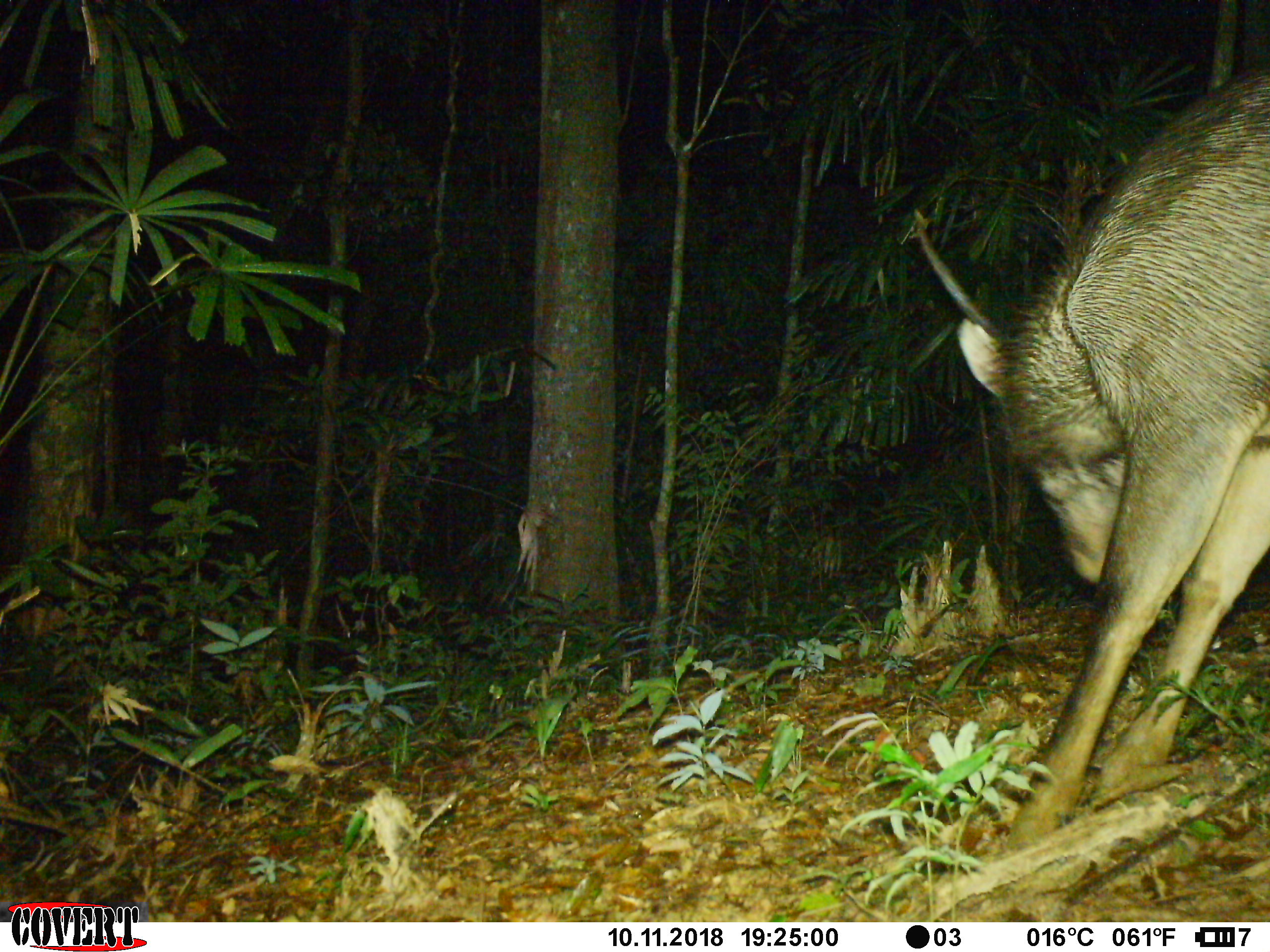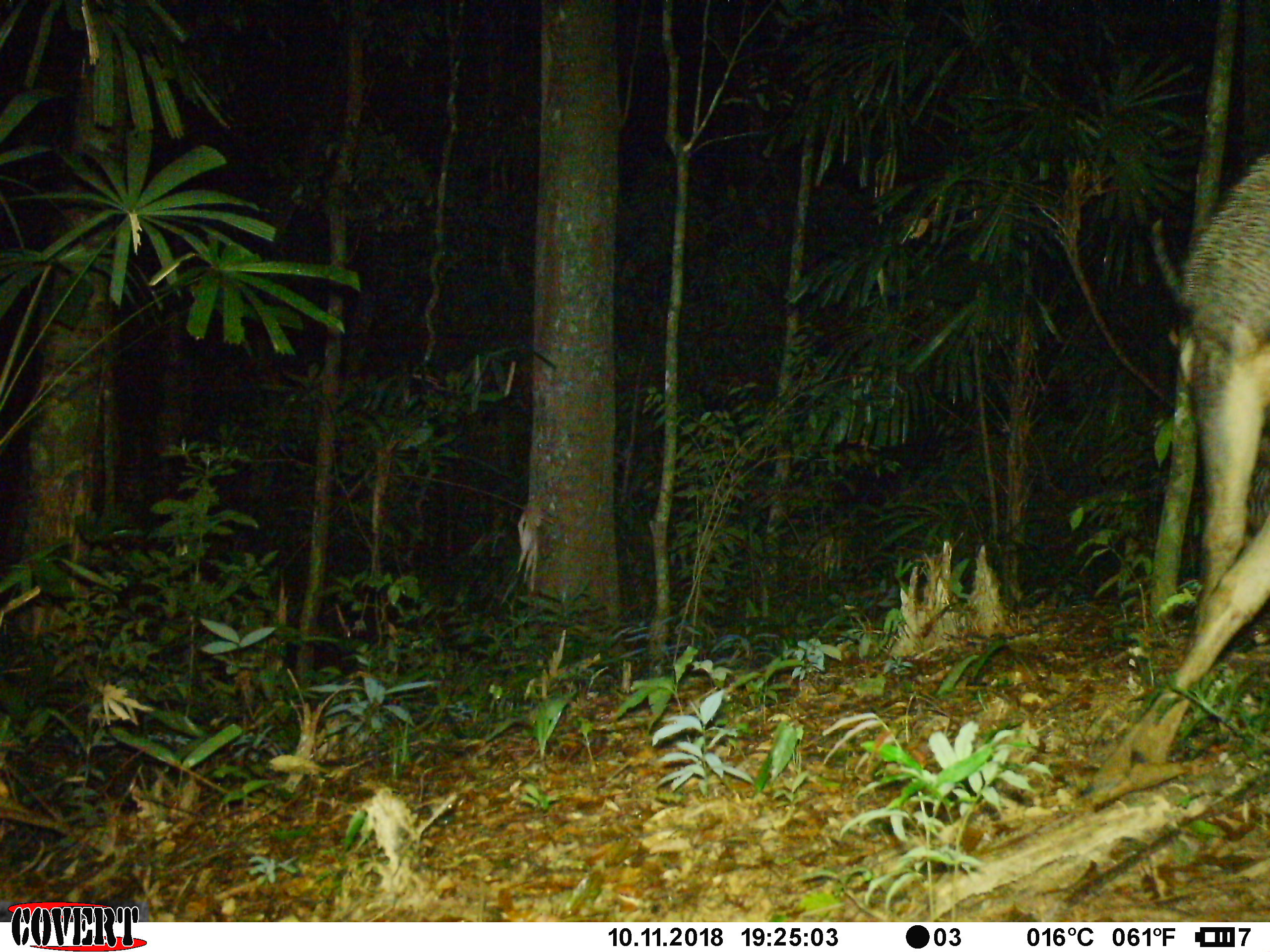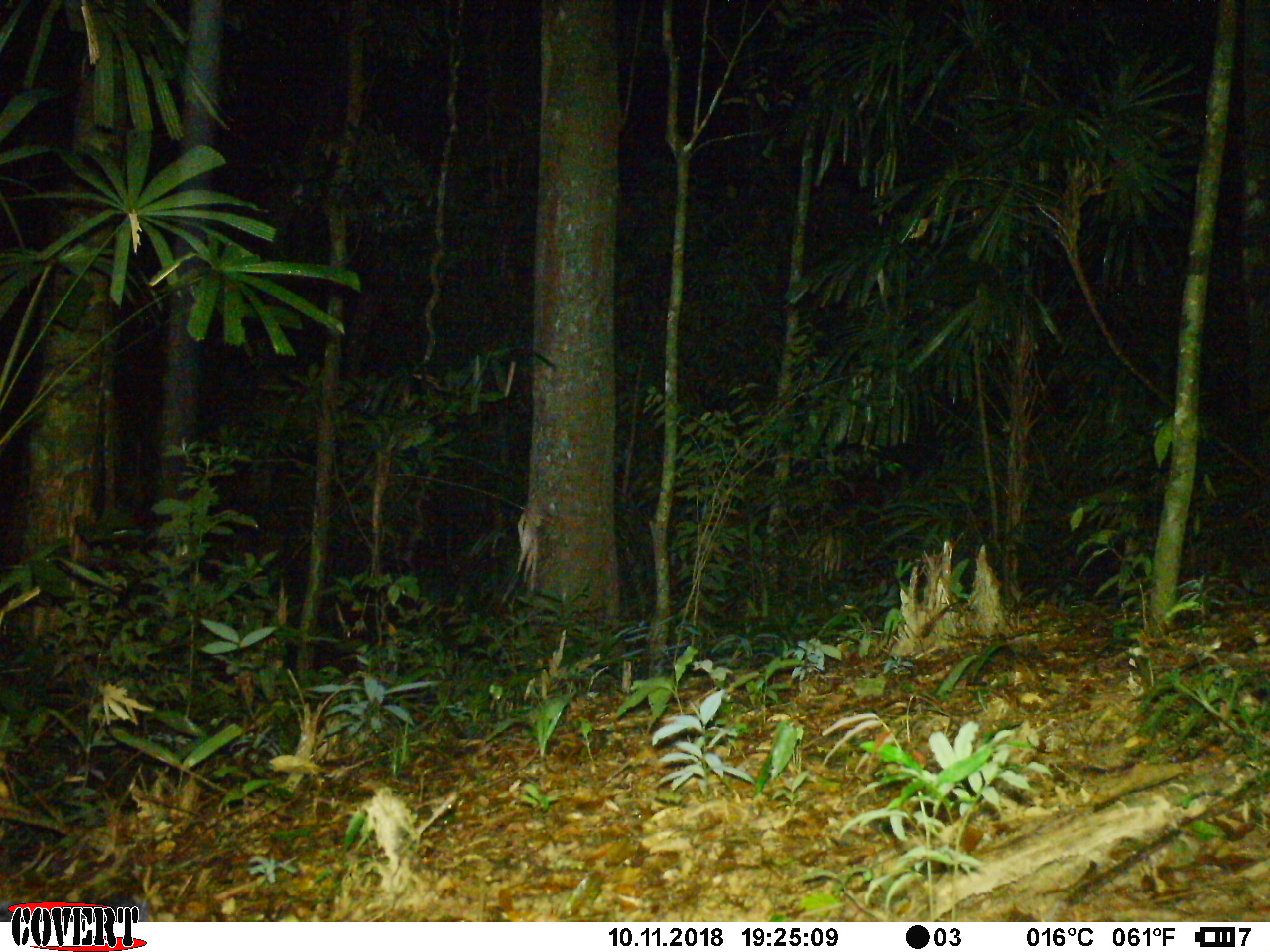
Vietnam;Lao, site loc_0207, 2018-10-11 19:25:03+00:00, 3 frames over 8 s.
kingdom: Animalia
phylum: Chordata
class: Mammalia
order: Artiodactyla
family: Cervidae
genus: Rusa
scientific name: Rusa unicolor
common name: sambar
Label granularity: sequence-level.